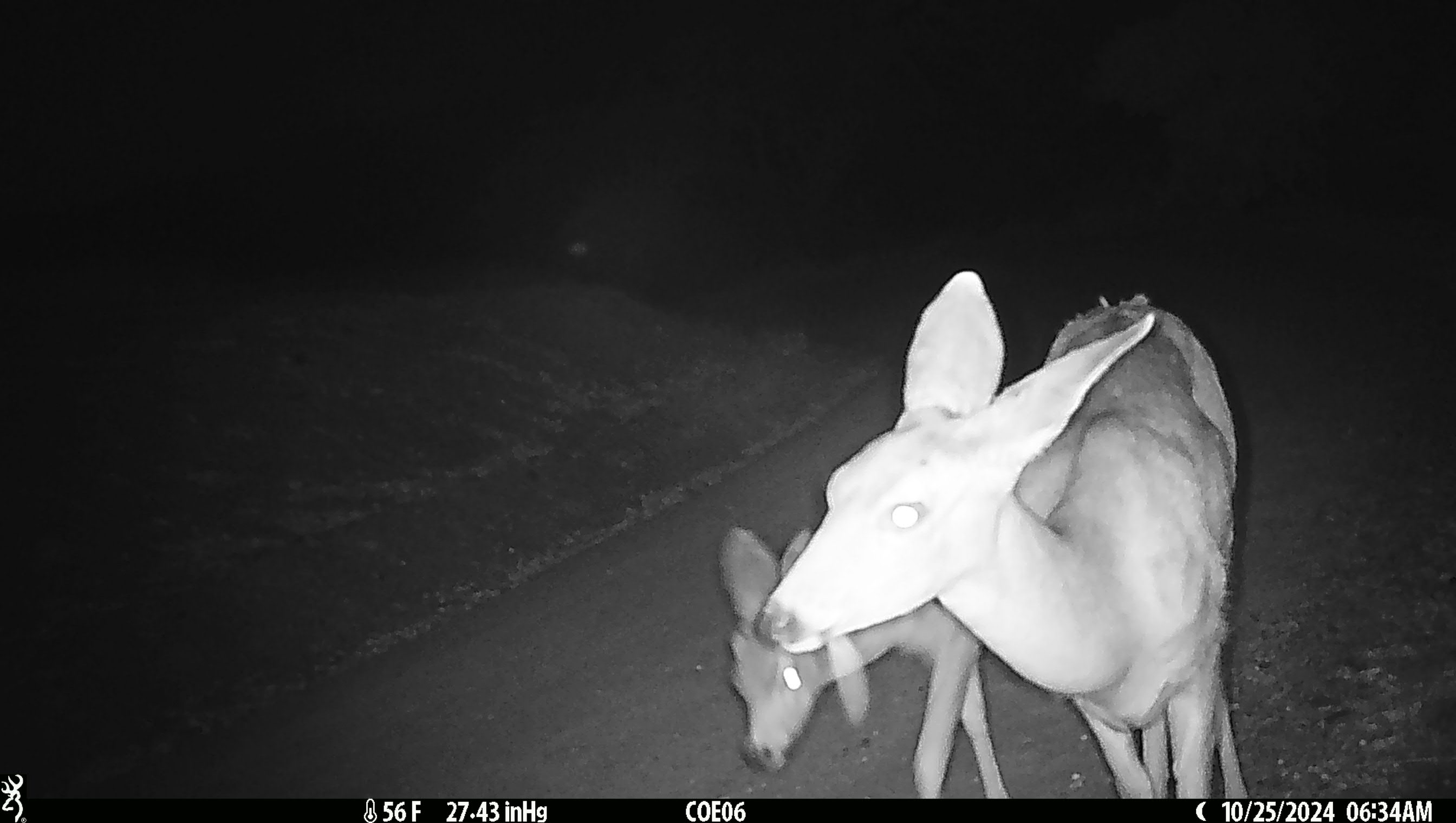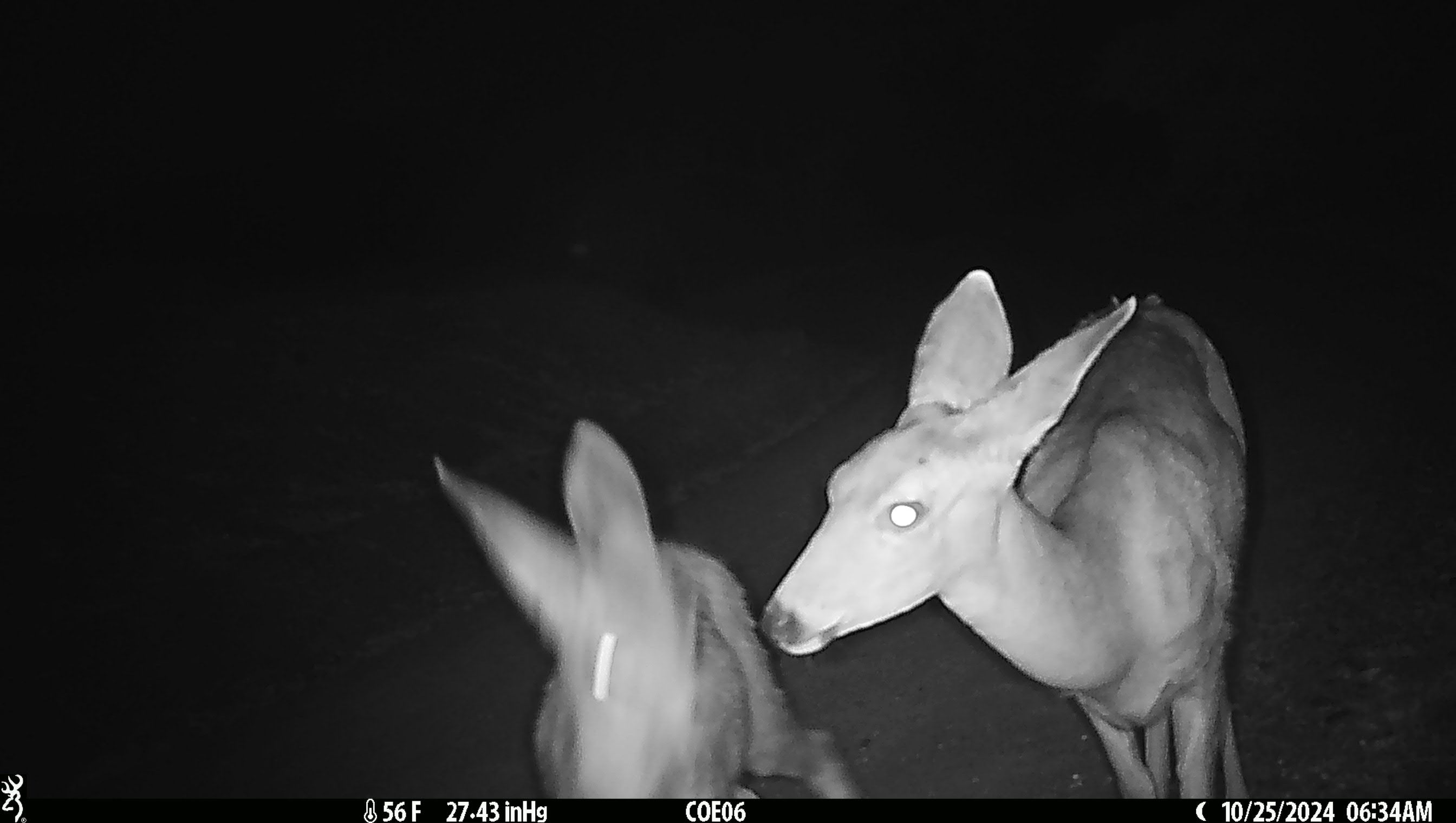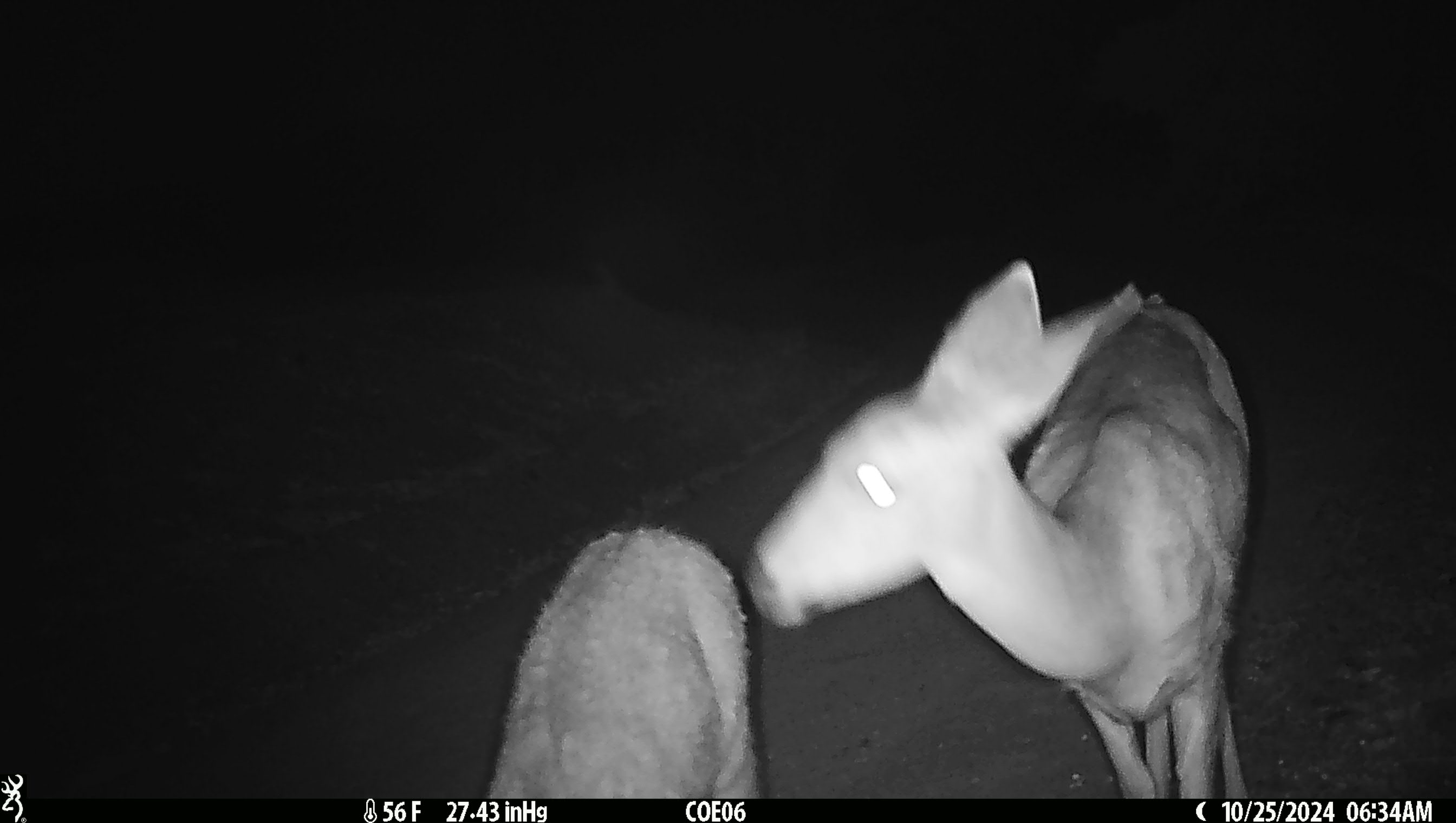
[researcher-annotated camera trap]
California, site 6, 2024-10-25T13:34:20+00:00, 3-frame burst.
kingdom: Animalia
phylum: Chordata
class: Mammalia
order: Artiodactyla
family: Cervidae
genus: Odocoileus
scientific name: Odocoileus hemionus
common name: mule deer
Mule deer (Odocoileus hemionus).